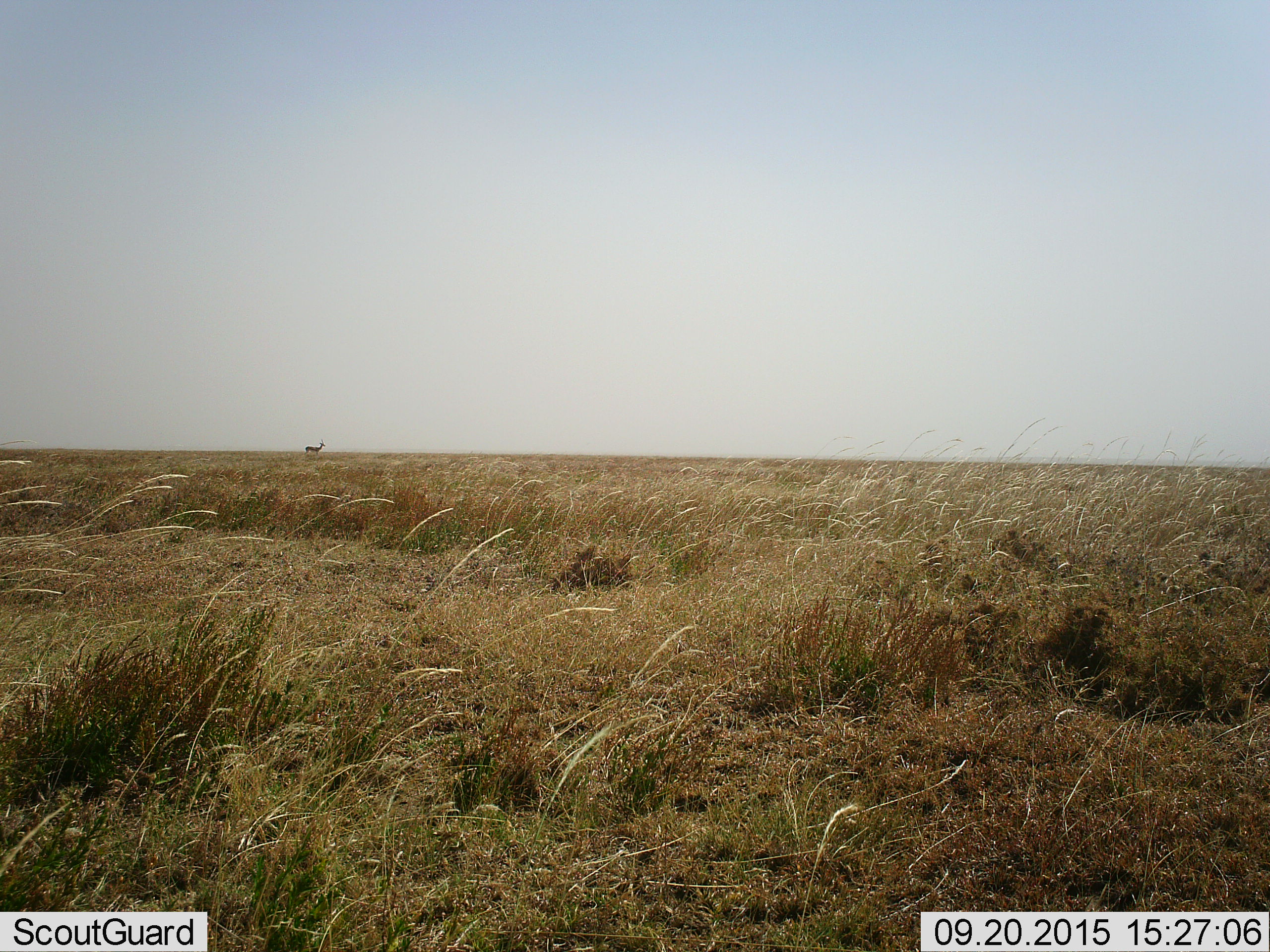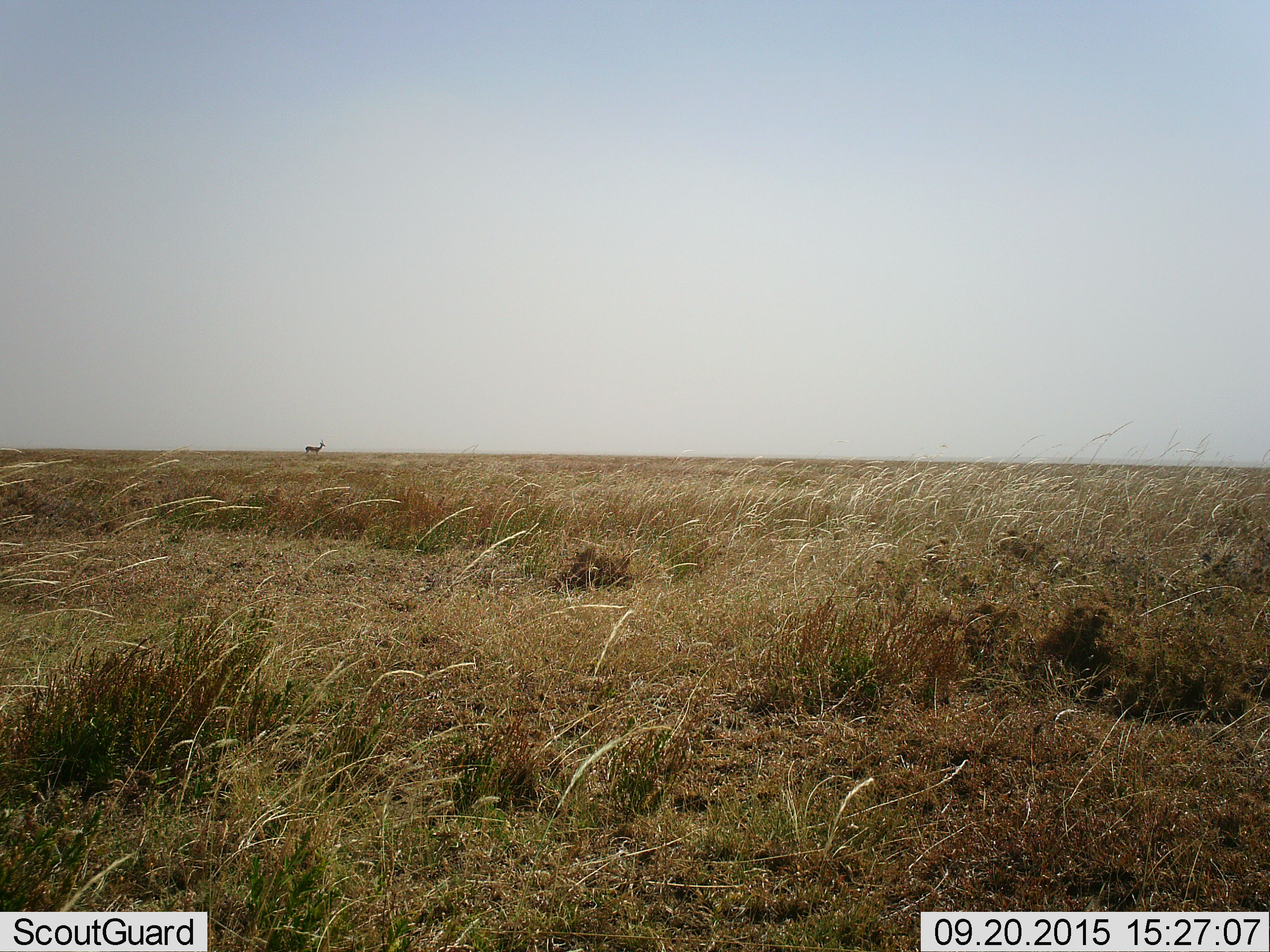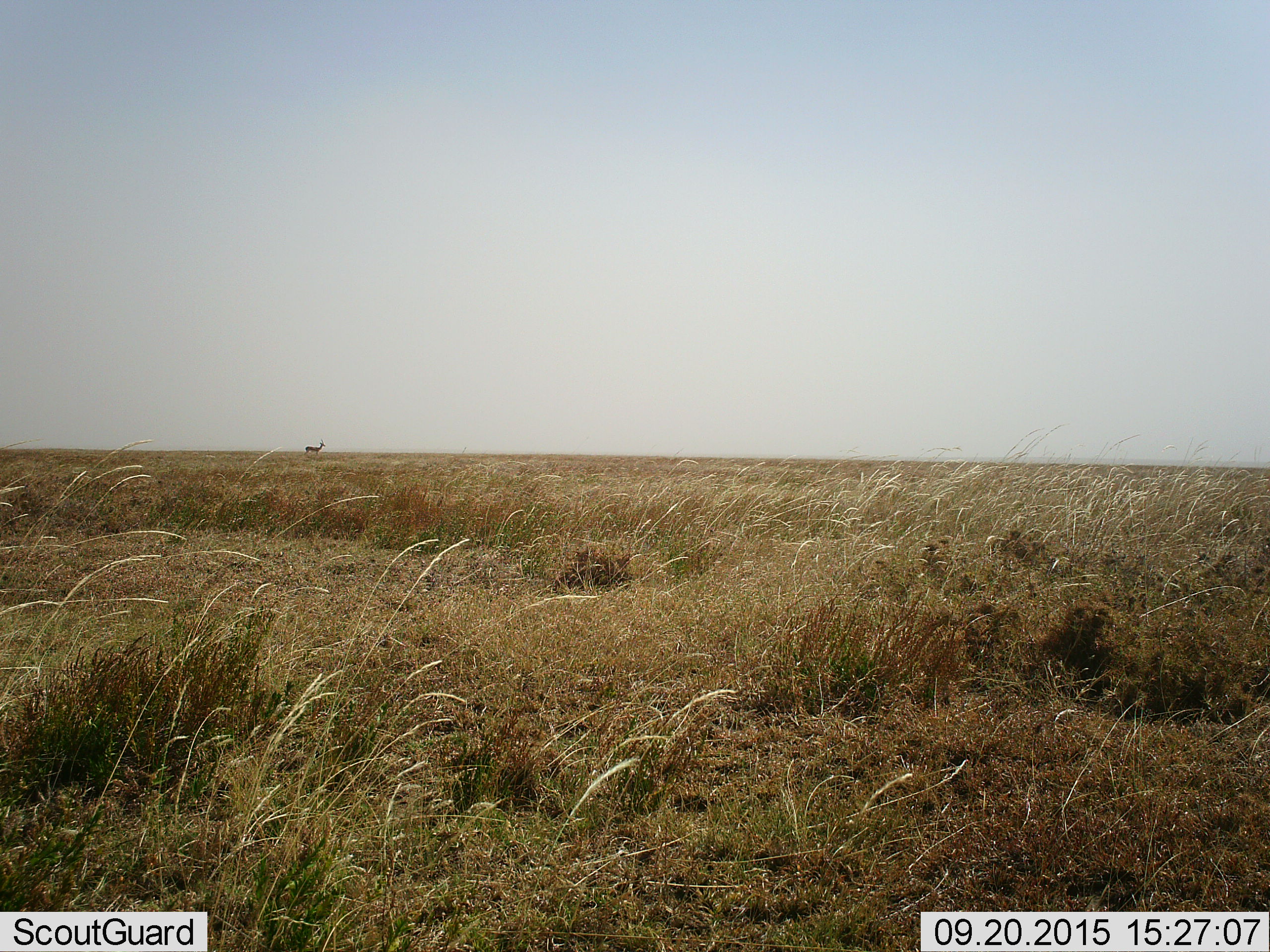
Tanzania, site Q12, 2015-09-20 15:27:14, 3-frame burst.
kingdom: Animalia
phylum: Chordata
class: Mammalia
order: Artiodactyla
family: Bovidae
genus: Eudorcas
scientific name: Eudorcas thomsonii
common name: thomson's gazelle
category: gazellethomsons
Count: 1.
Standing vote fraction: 100%.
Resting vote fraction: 0%.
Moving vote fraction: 0%.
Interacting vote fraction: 0%.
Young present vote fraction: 0%.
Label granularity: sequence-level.